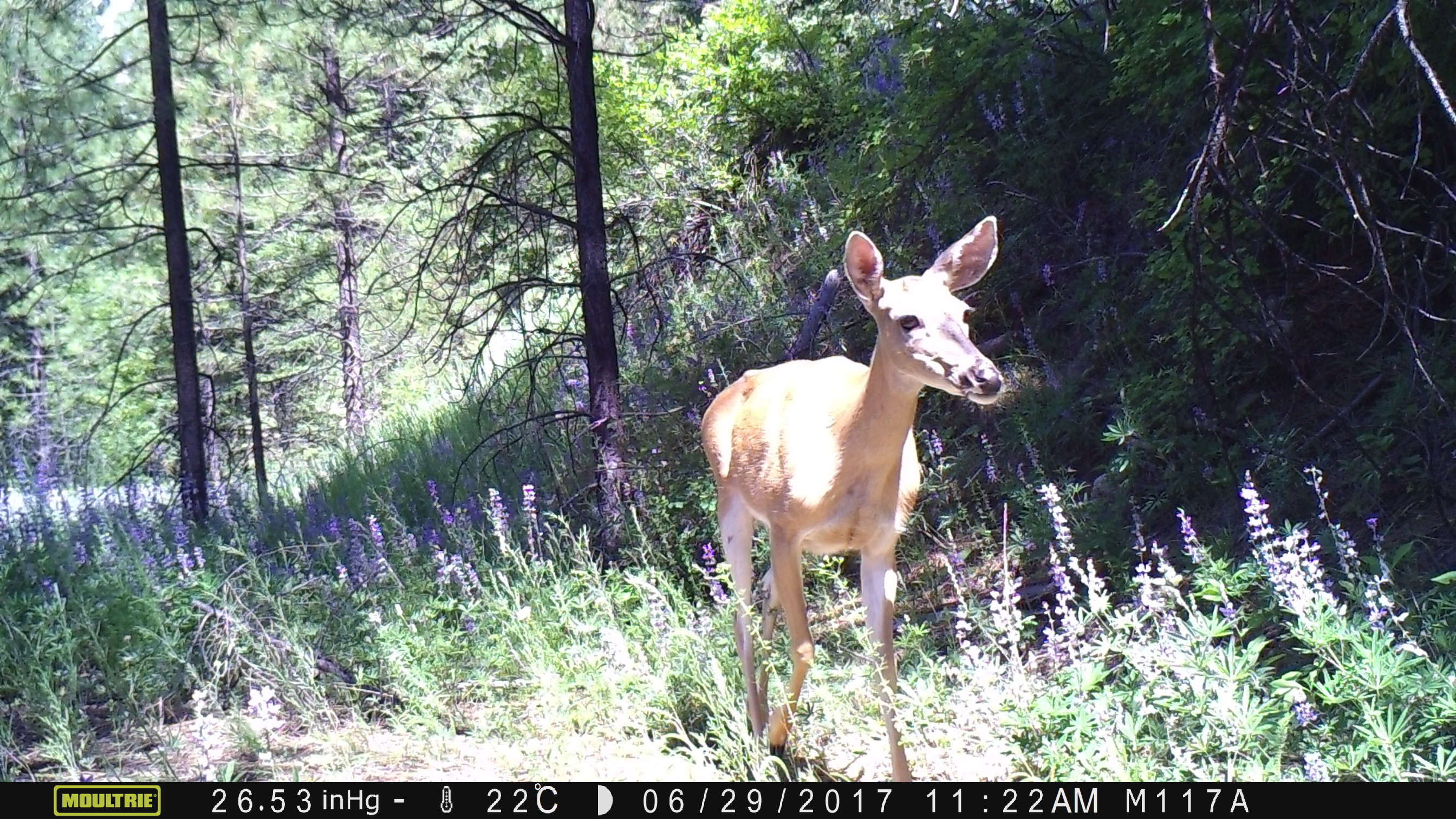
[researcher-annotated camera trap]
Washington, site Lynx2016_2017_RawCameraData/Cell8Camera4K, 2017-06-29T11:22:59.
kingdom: Animalia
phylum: Chordata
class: Mammalia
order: Artiodactyla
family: Cervidae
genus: Odocoileus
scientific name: Odocoileus virginianus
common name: white-tailed deer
Odocoileus virginianus (white-tailed deer). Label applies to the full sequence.